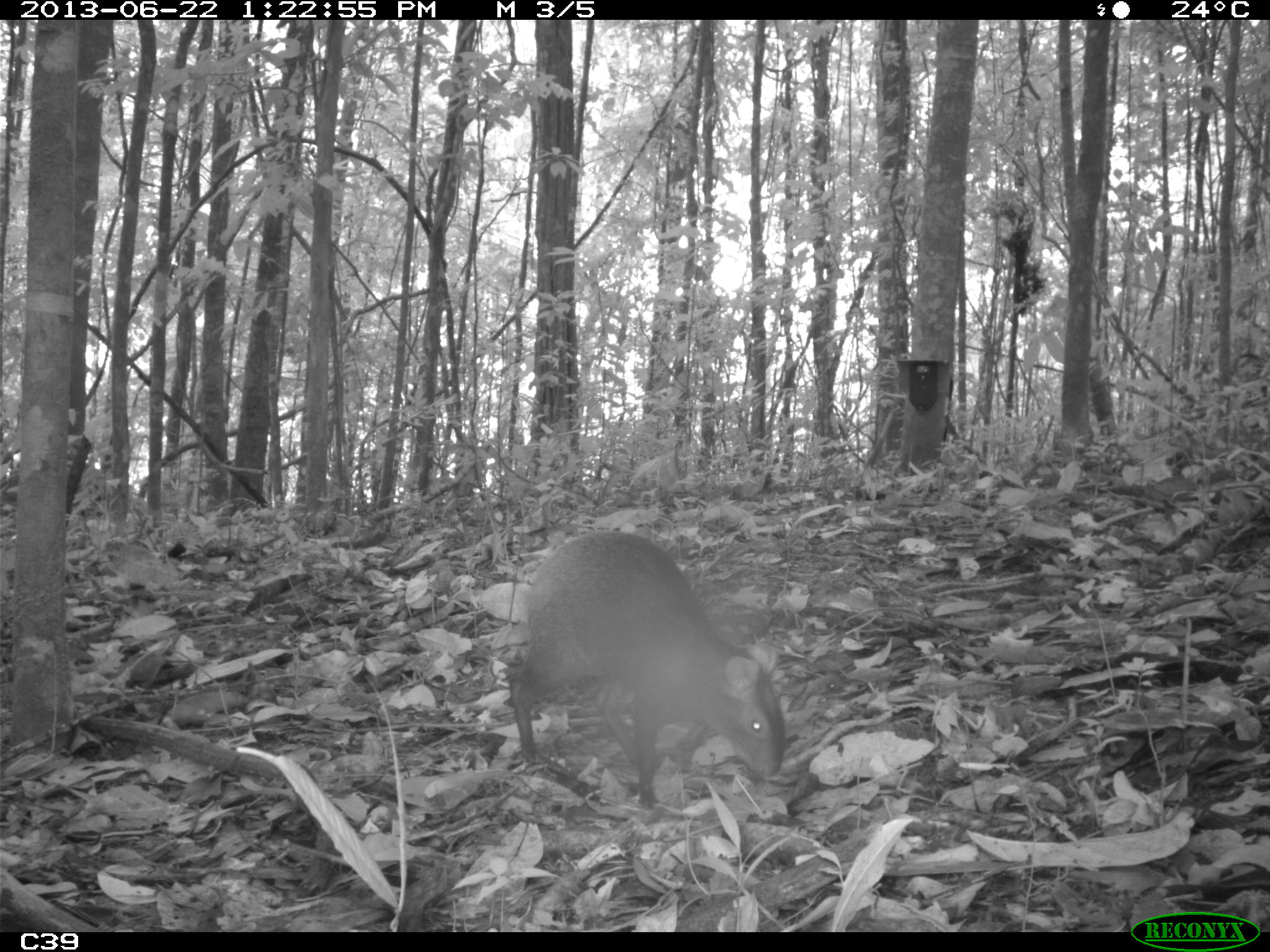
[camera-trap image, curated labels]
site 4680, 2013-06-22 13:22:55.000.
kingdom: Animalia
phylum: Chordata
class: Mammalia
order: Rodentia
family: Dasyproctidae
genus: Dasyprocta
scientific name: Dasyprocta leporina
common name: red-rumped agouti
Dasyprocta leporina (red-rumped agouti), count 1, age adult.